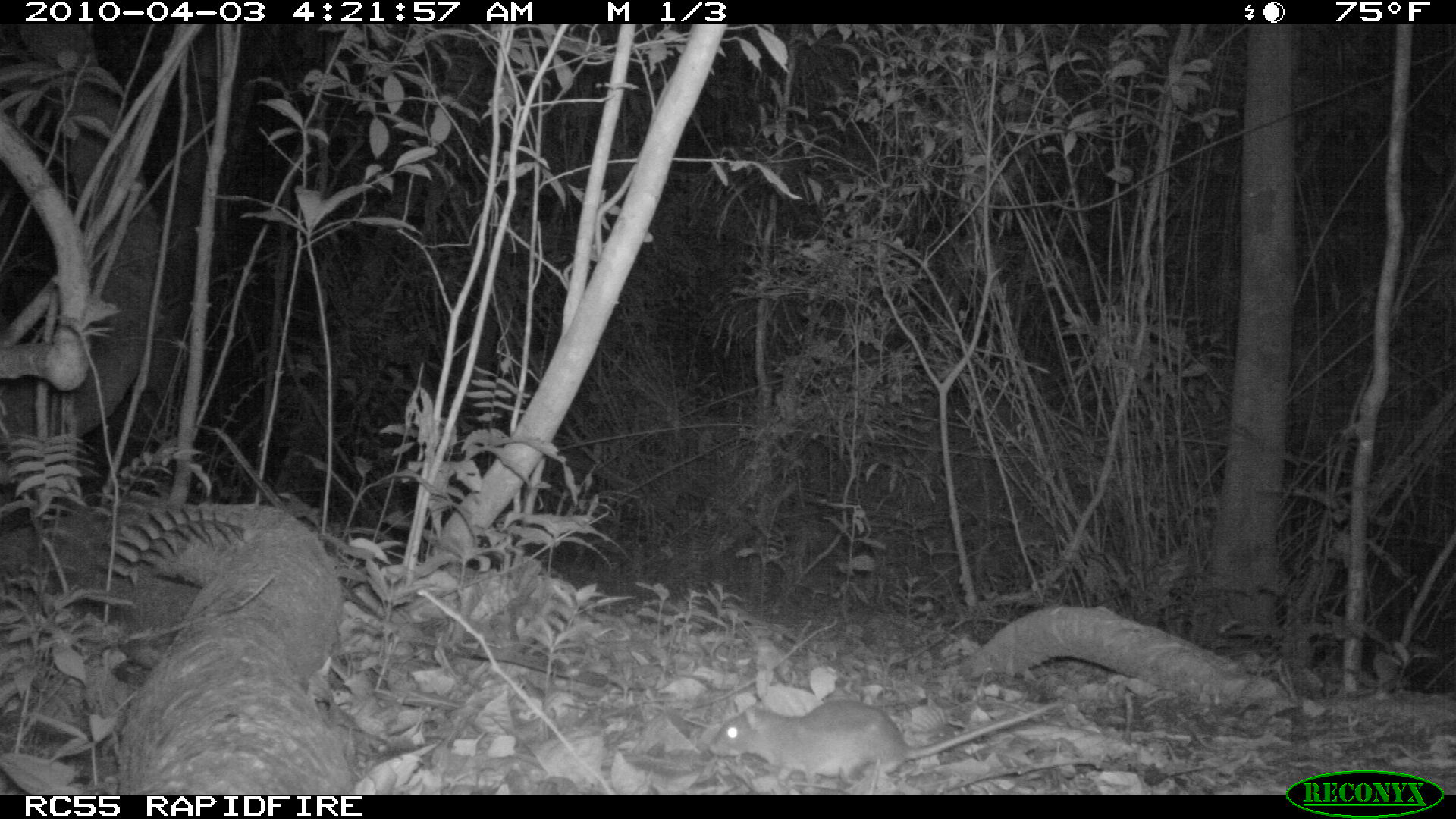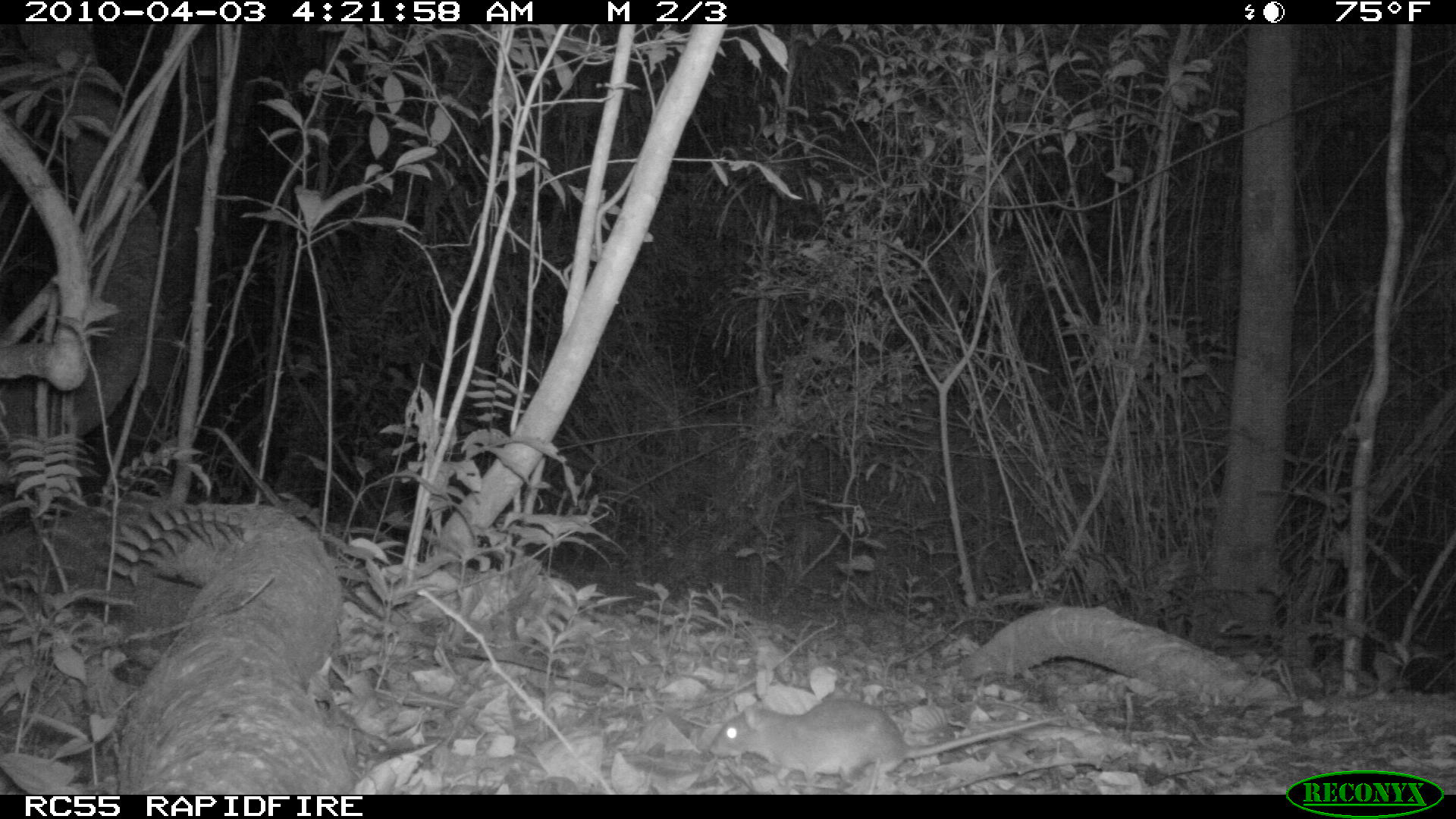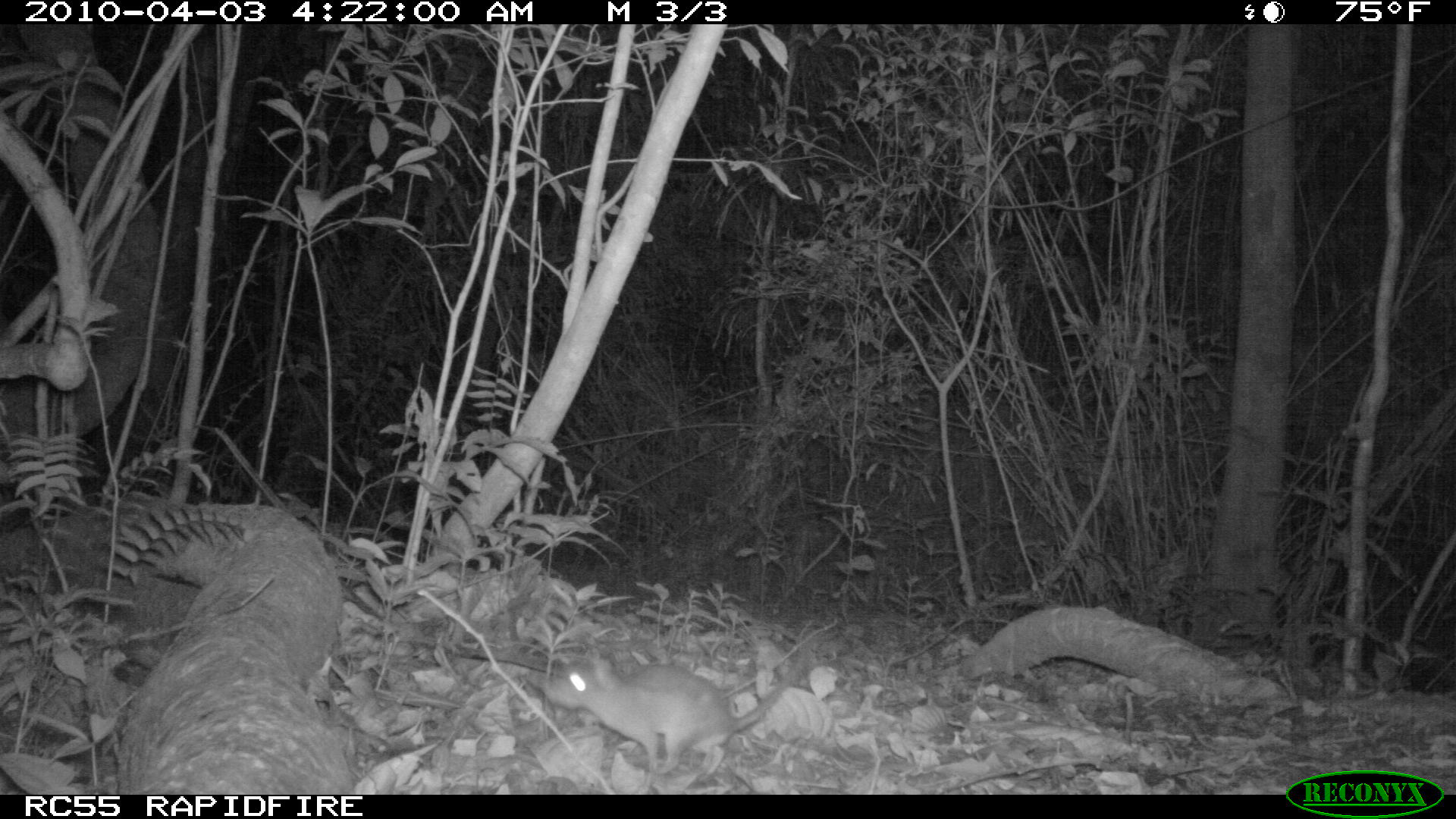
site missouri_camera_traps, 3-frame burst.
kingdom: Animalia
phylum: Chordata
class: Mammalia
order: Rodentia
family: Muridae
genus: Rattus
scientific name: Rattus praetor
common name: spiny rat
Spiny rat (Rattus praetor). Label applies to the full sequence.